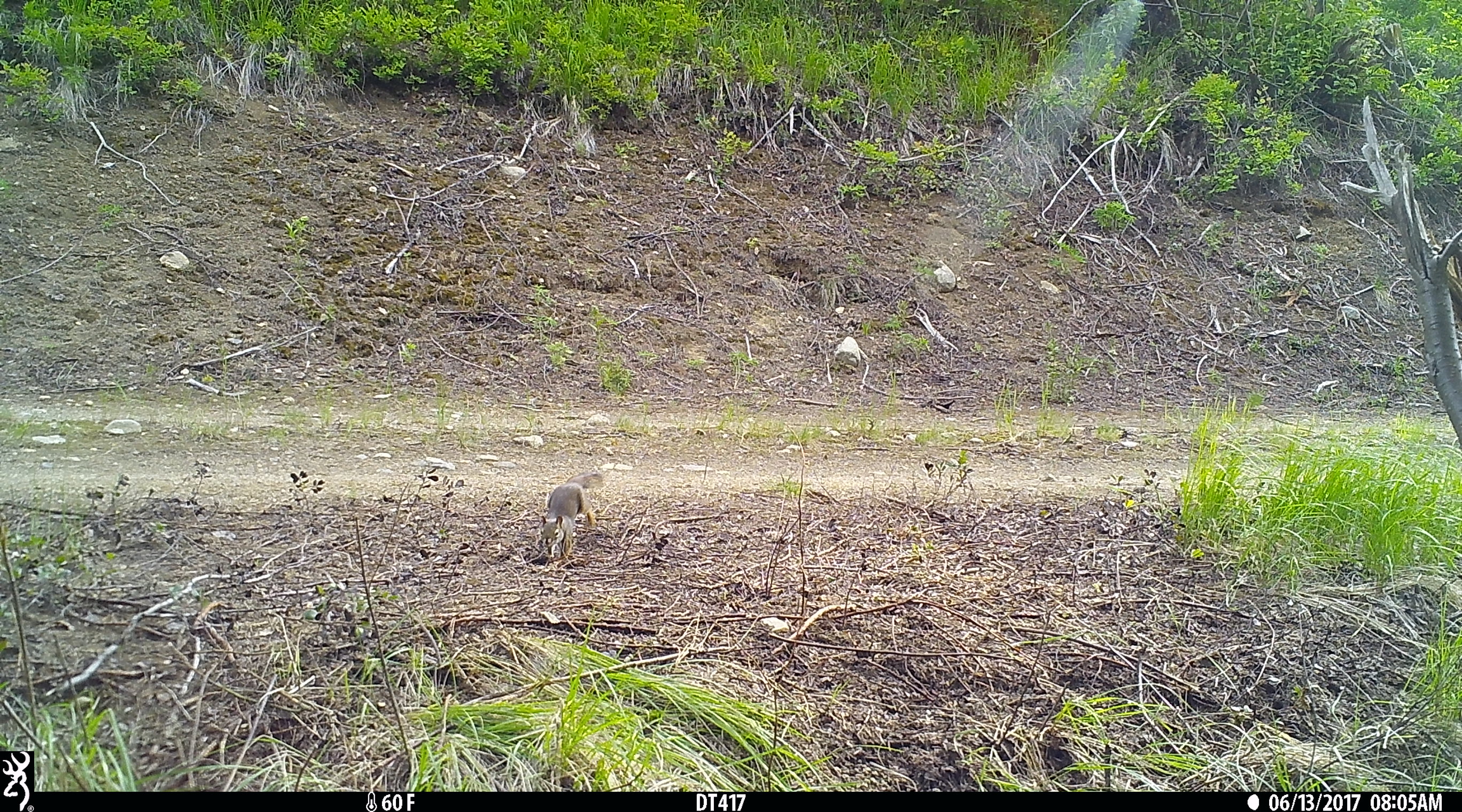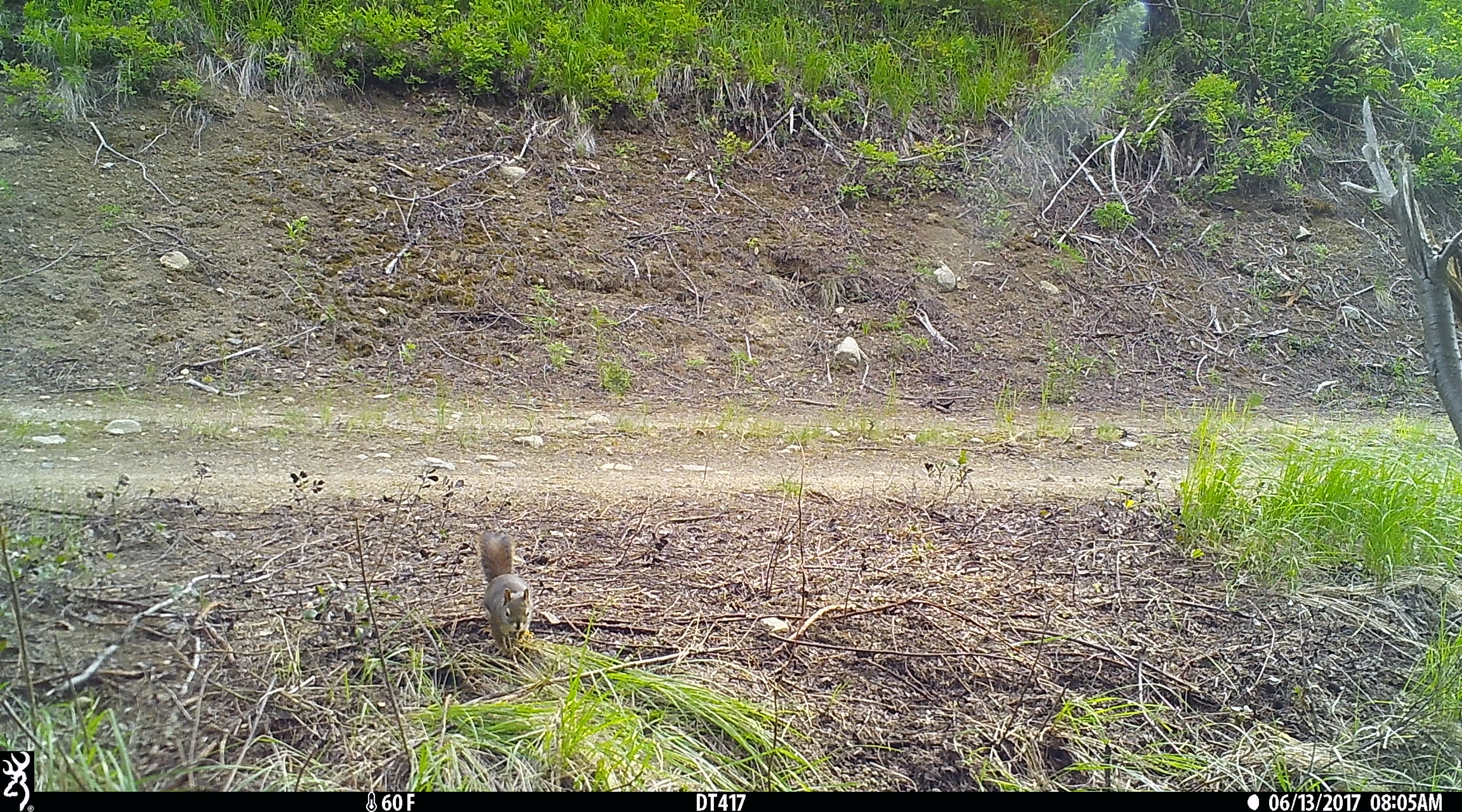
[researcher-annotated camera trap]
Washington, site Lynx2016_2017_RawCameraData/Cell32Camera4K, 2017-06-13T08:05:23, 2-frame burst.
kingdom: Animalia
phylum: Chordata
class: Mammalia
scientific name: Mammalia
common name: small mammal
Small mammal (Mammalia). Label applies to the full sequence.